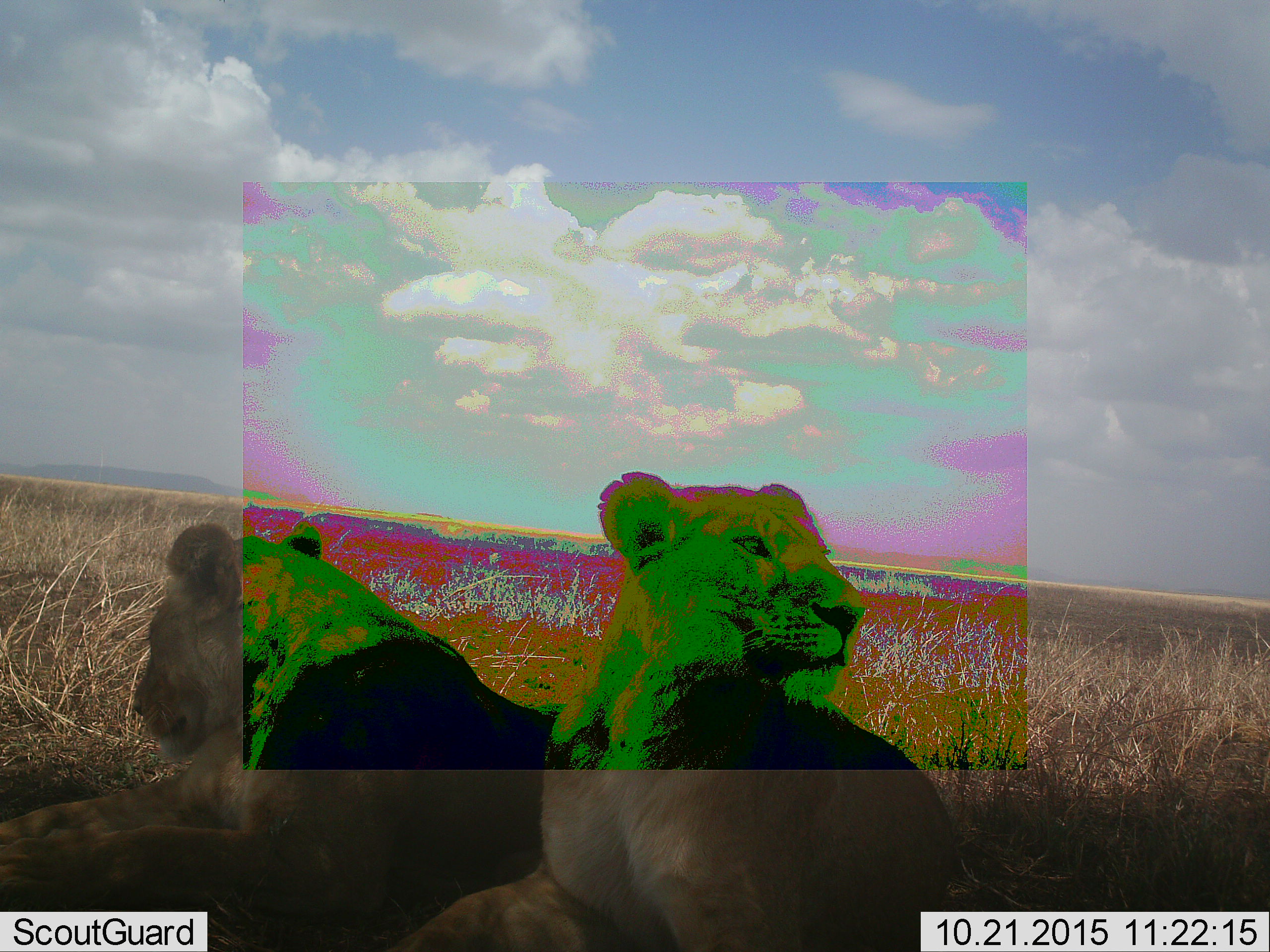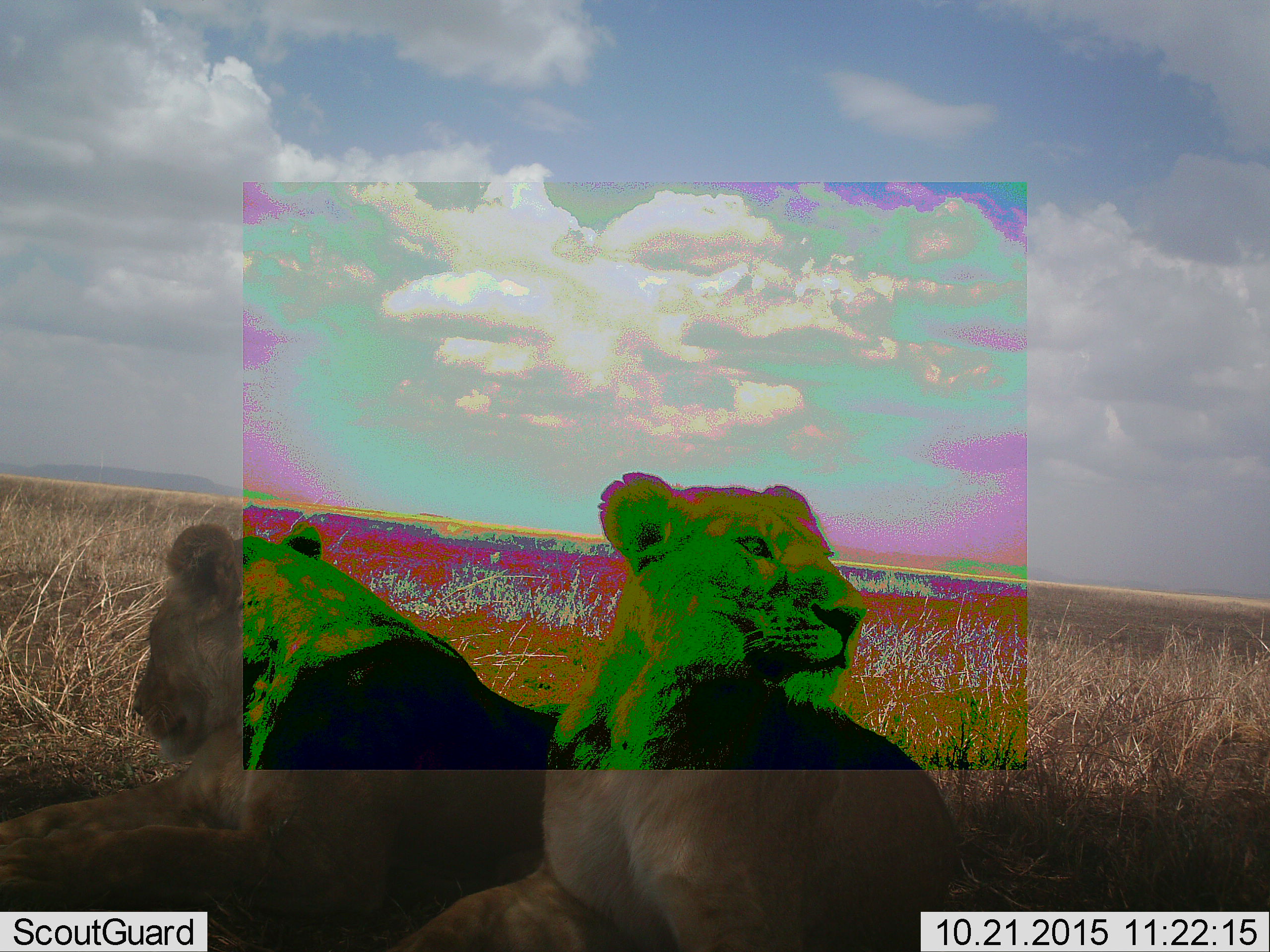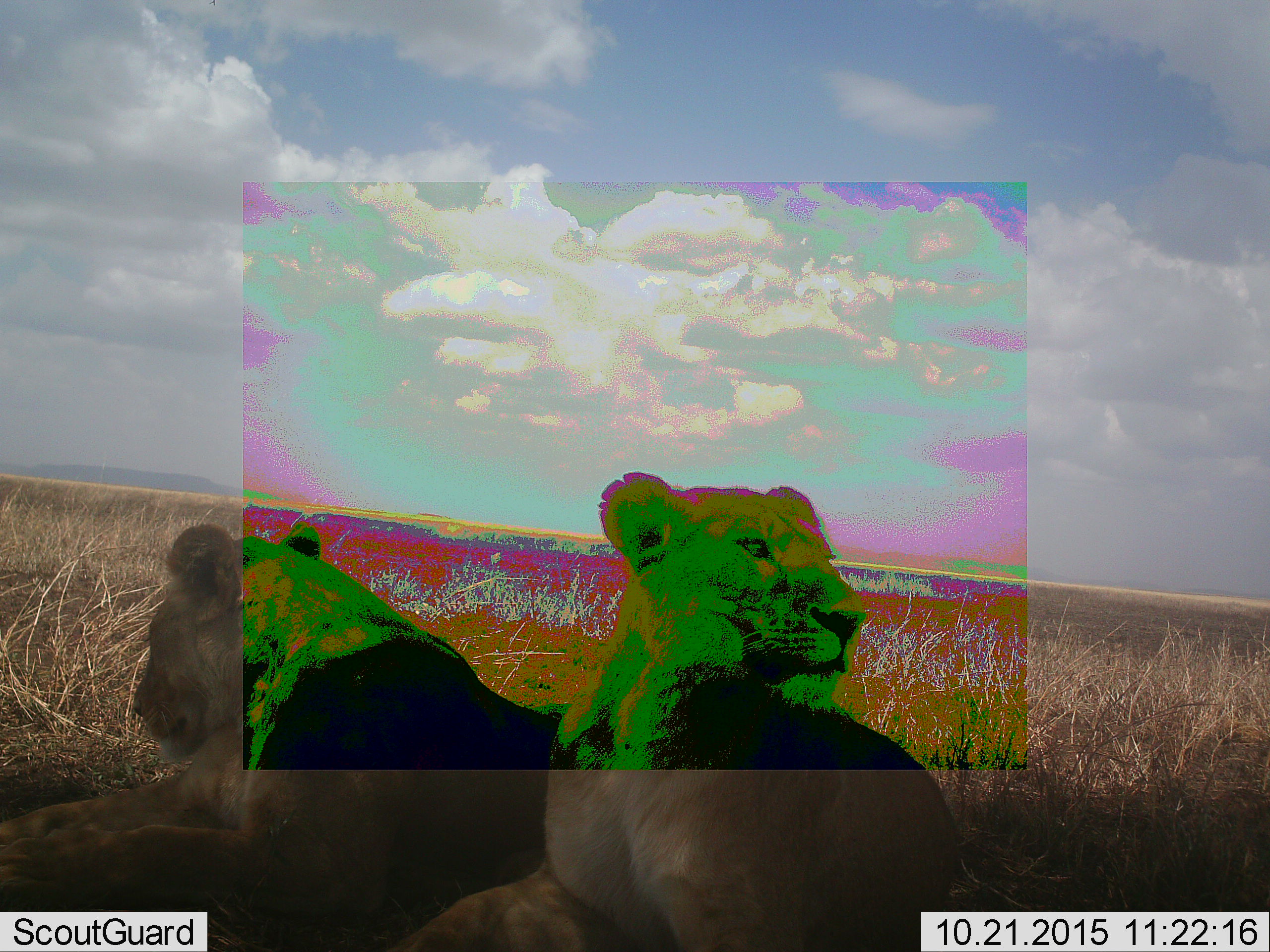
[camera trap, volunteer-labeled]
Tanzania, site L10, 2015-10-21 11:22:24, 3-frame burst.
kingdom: Animalia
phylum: Chordata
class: Mammalia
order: Carnivora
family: Felidae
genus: Panthera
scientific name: Panthera leo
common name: lion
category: lionfemale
Lionfemale (lion) (Panthera leo), count 2. Behavior (volunteer vote fractions): standing 0%, resting 100%, moving 0%, interacting 0%. Young present (vote fraction): 0%. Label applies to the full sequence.